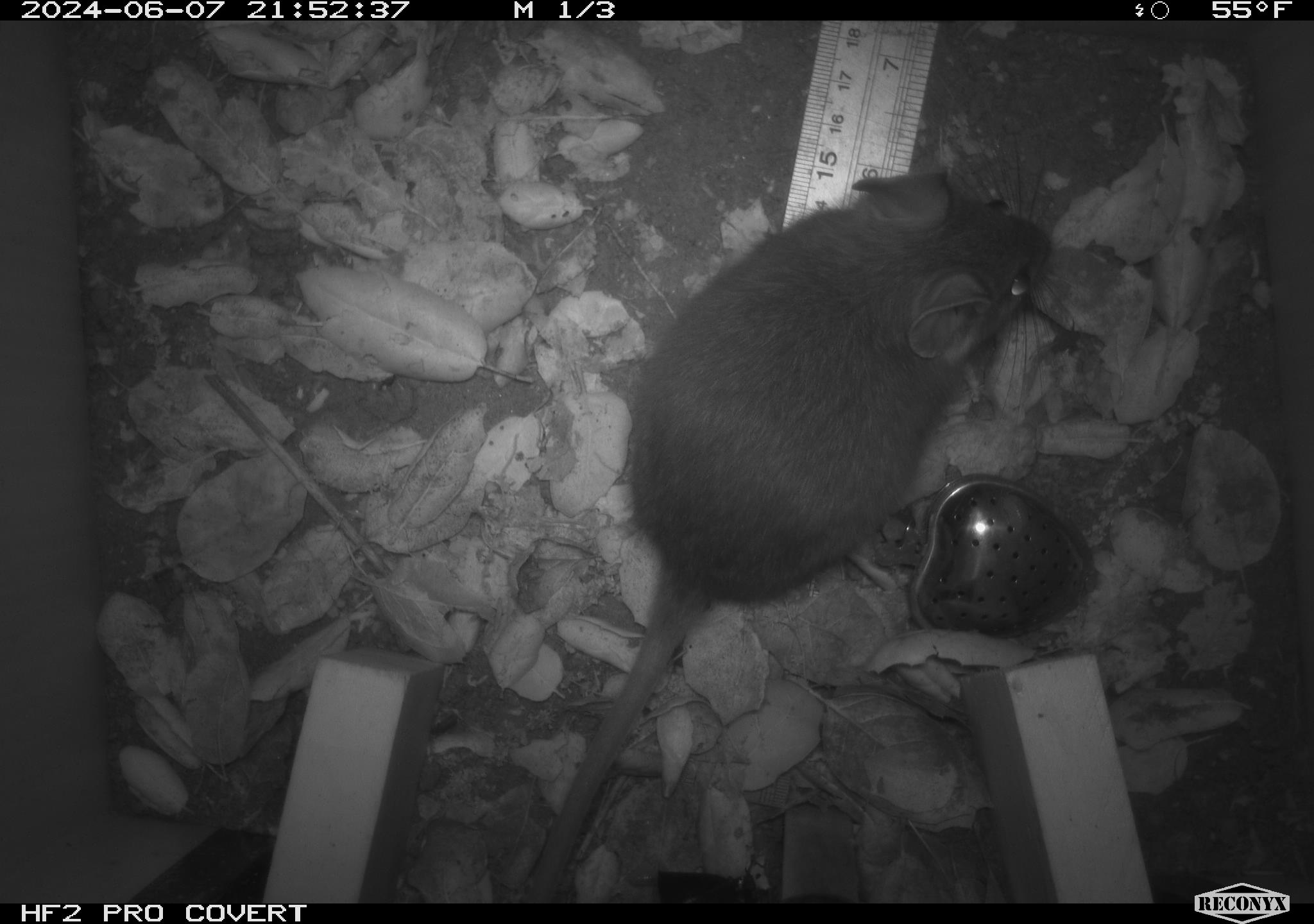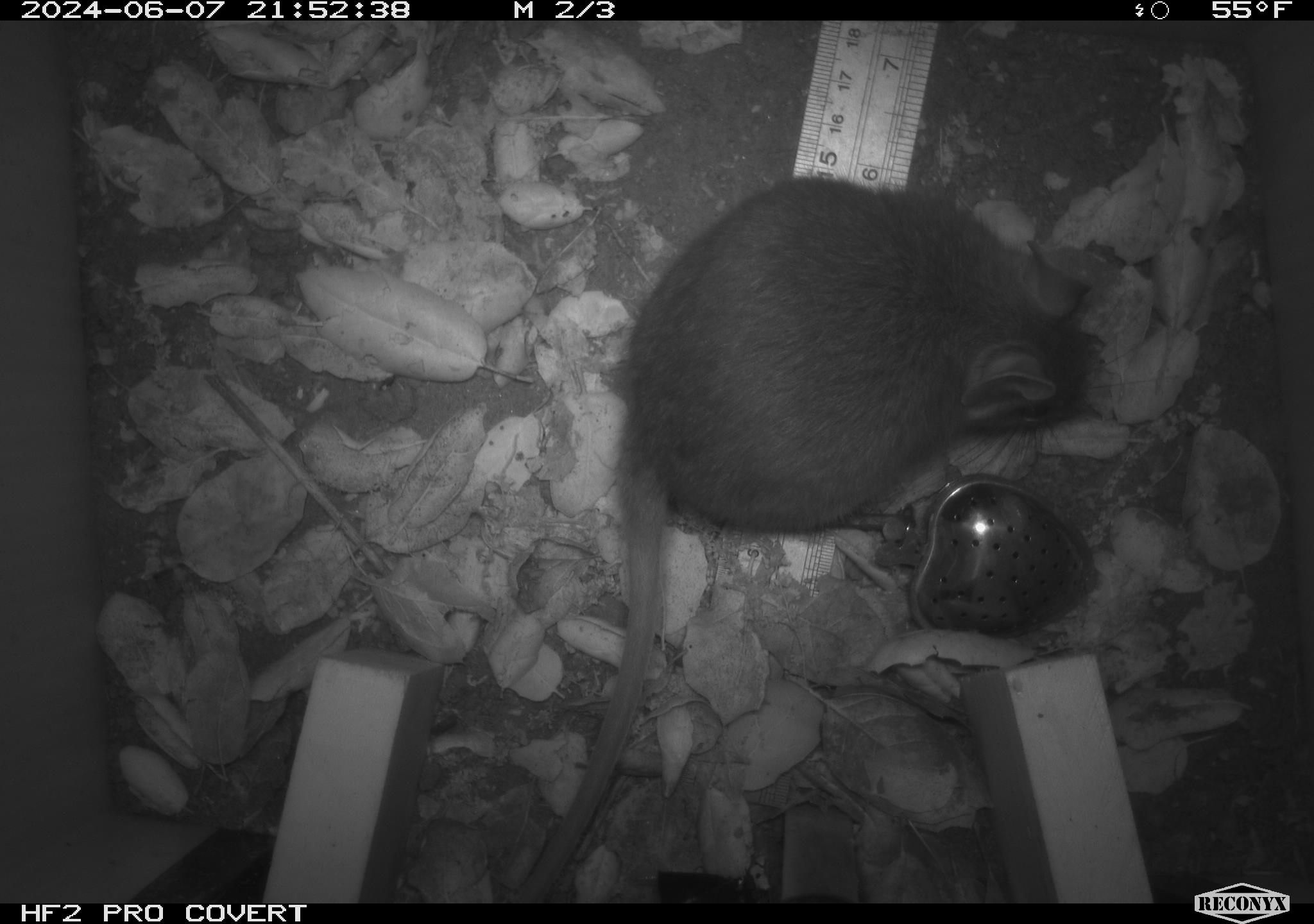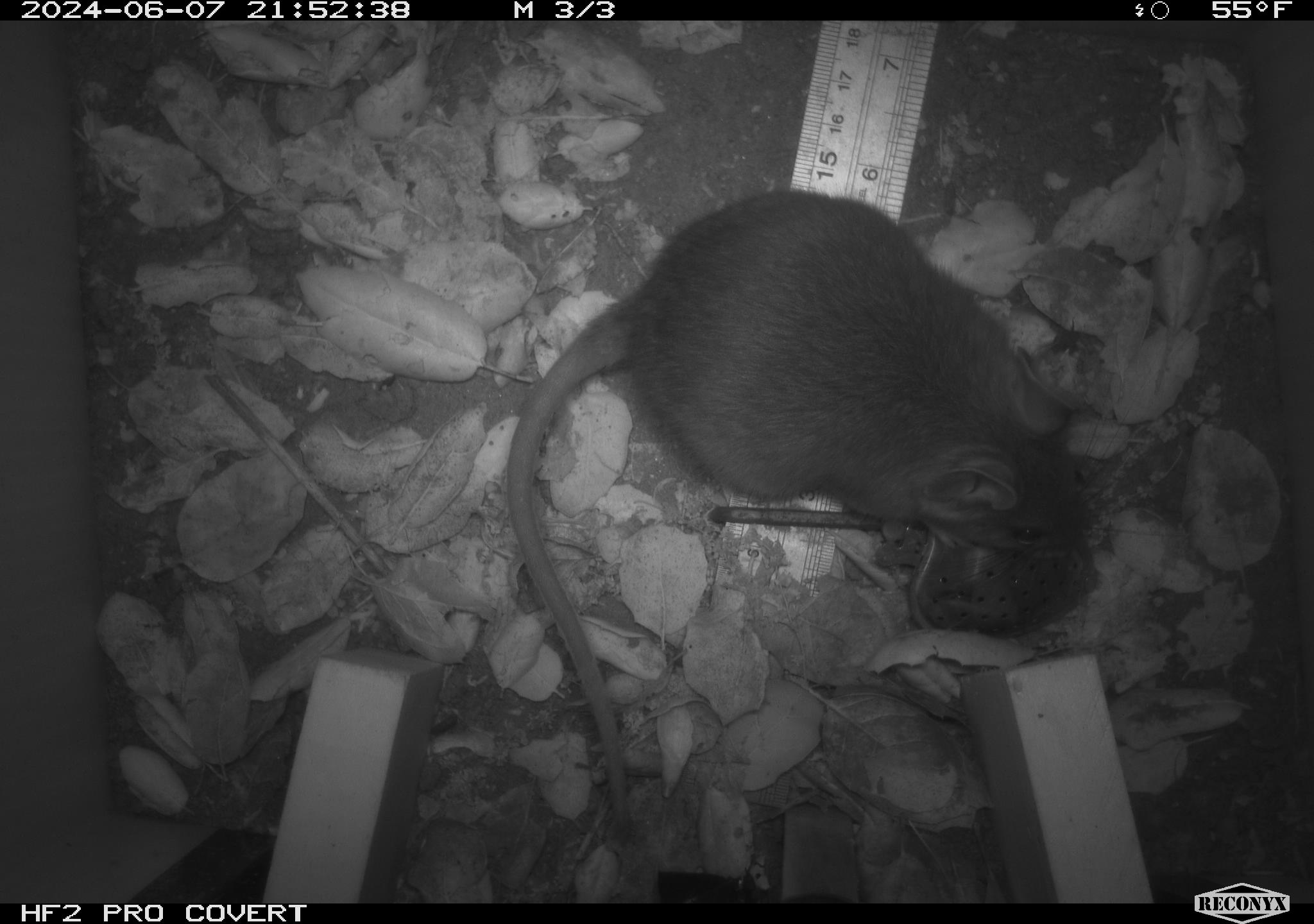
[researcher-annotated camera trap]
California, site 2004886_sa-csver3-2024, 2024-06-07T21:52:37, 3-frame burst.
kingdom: Animalia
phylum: Chordata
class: Mammalia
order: Rodentia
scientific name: Rodentia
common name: rodent